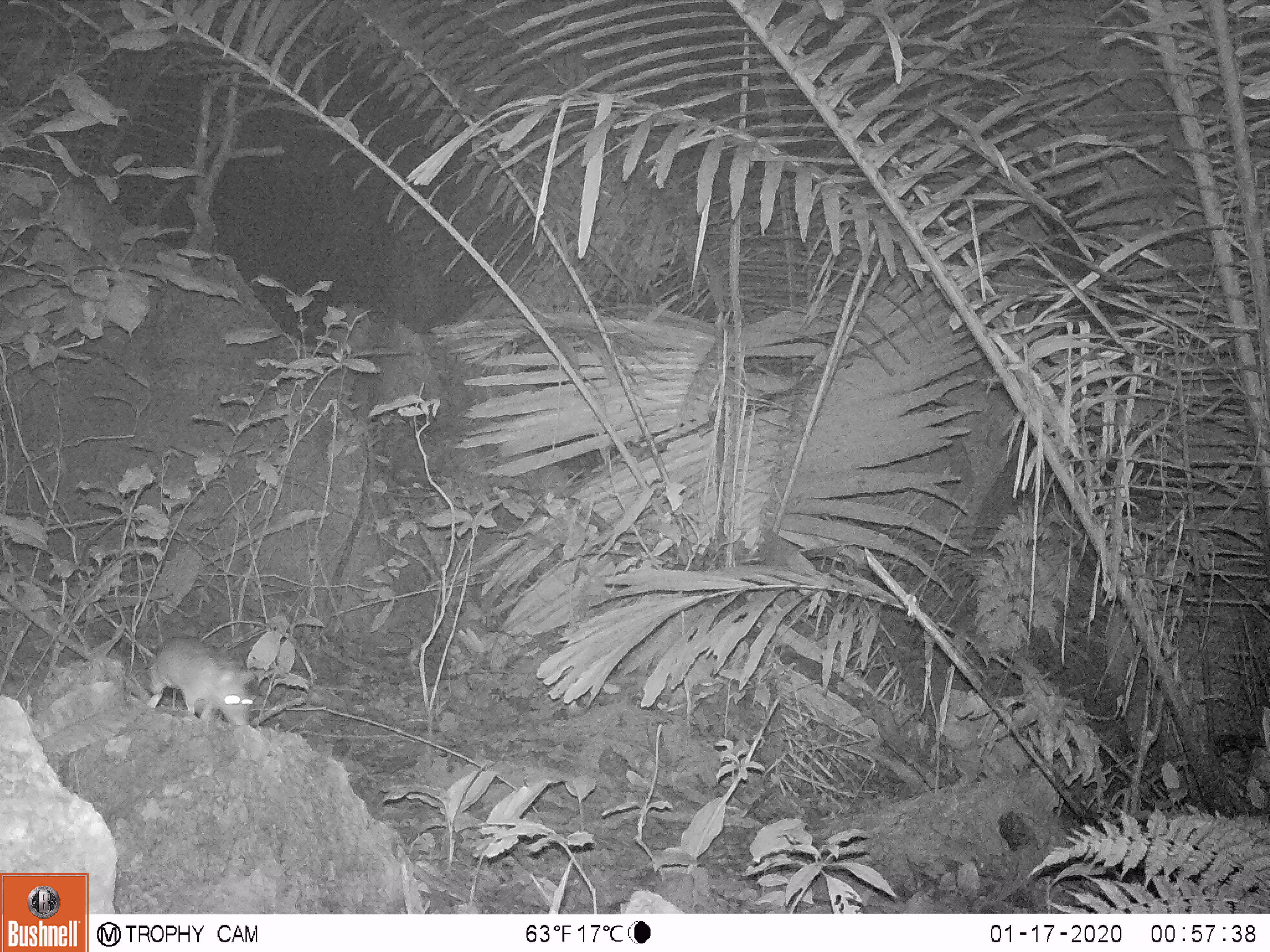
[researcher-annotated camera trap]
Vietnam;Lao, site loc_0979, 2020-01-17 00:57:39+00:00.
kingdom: Animalia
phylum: Chordata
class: Mammalia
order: Rodentia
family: Muridae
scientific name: Muridae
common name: old-world mice and rats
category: unidentified murid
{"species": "unidentified murid (old-world mice and rats) (Muridae)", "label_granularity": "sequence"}